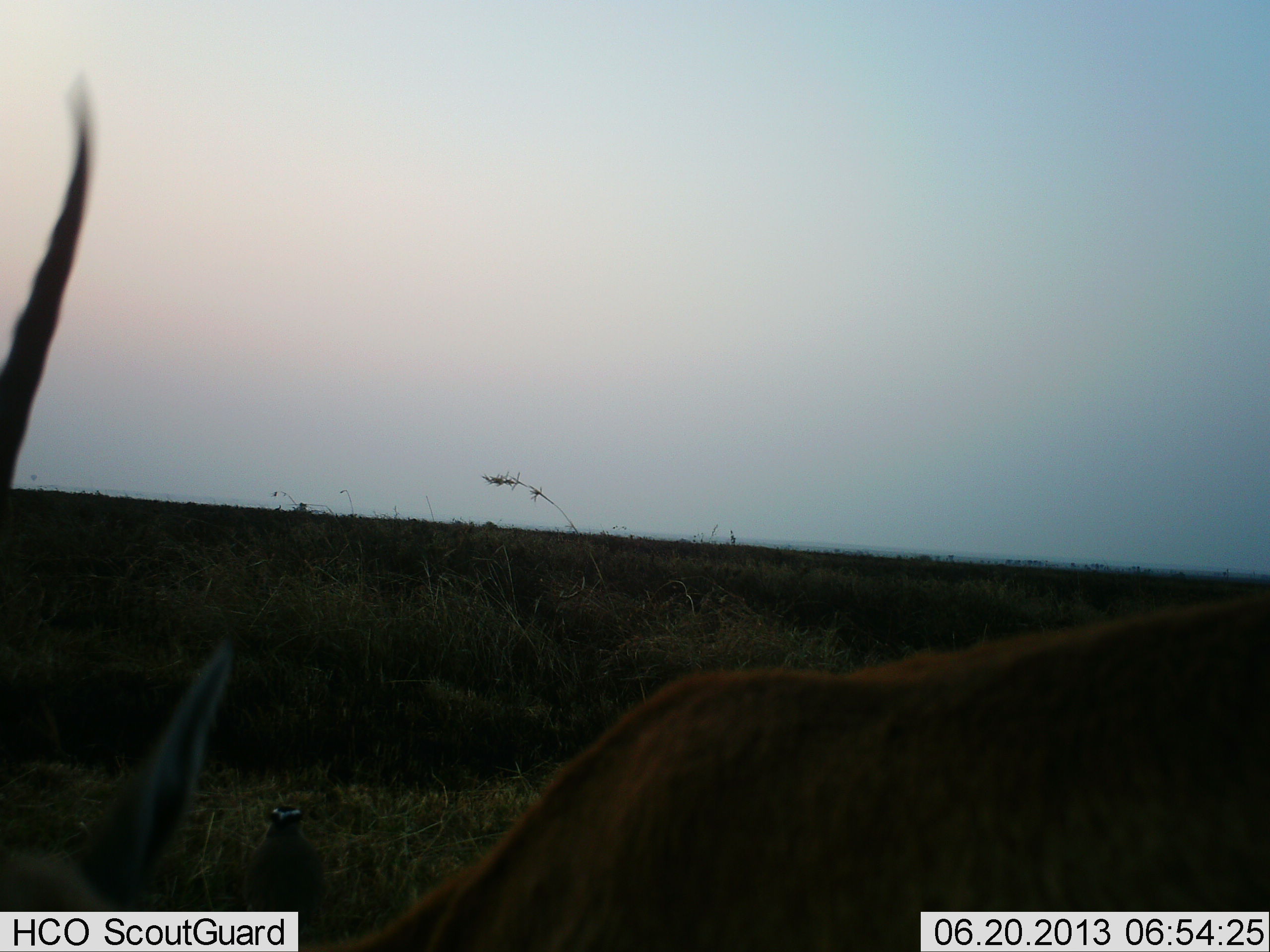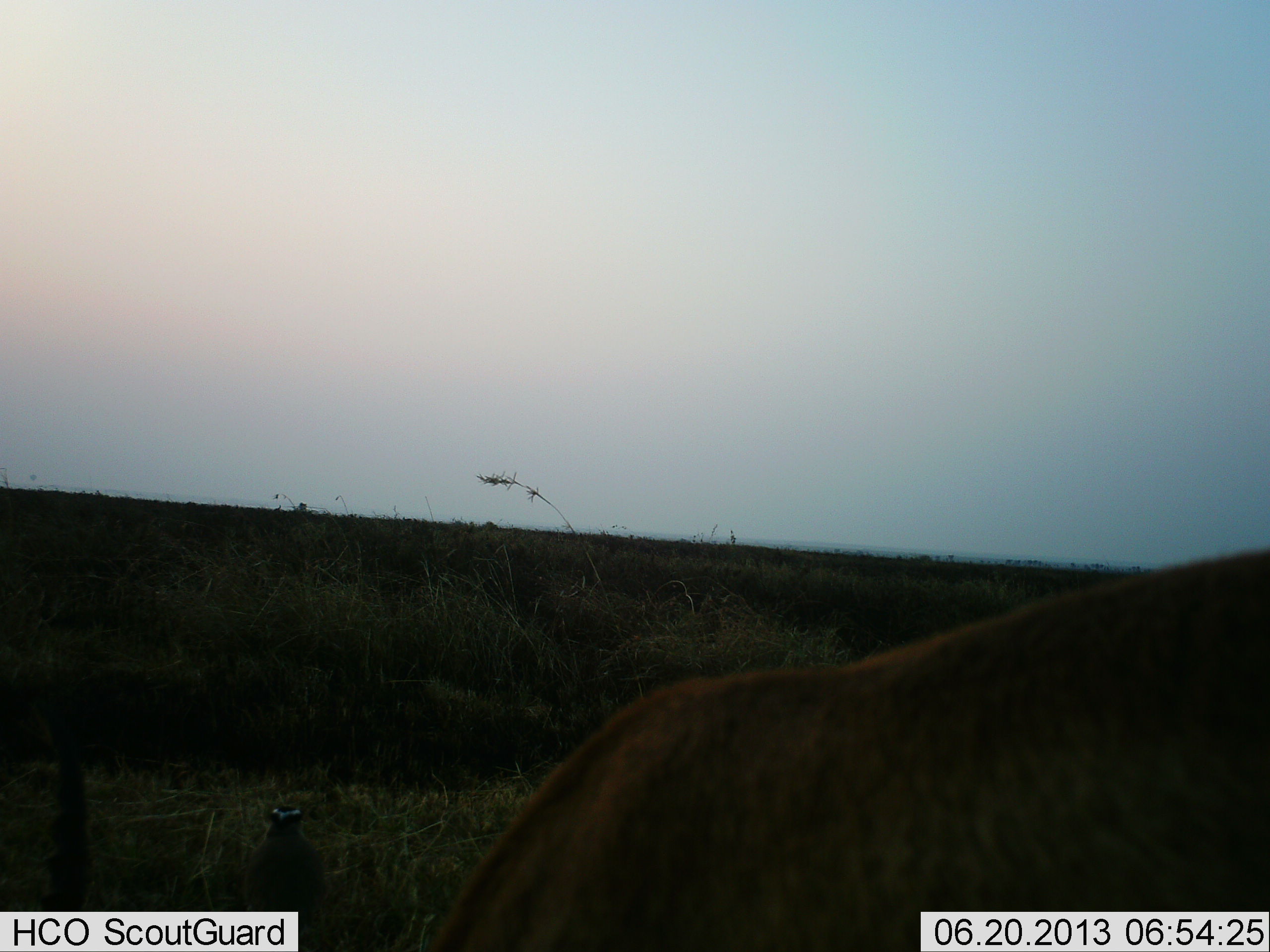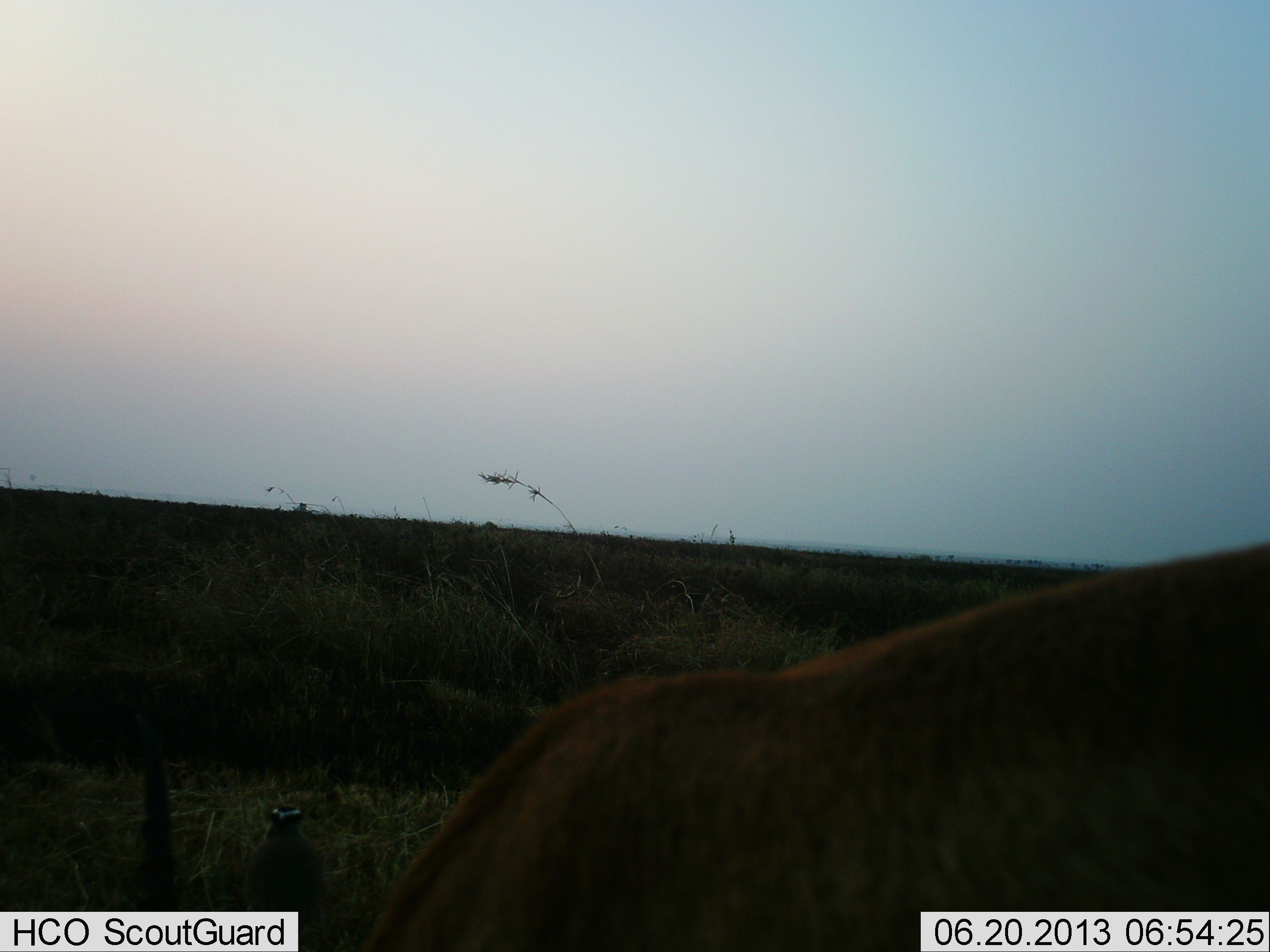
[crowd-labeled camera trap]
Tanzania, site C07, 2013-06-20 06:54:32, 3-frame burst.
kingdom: Animalia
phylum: Chordata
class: Mammalia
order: Artiodactyla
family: Bovidae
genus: Nanger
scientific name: Nanger granti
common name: grant's gazelle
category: gazellegrants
Gazellegrants (grant's gazelle) (Nanger granti), count 1. Behavior (volunteer vote fractions): standing 44%, resting 0%, moving 22%, interacting 0%. Young present (vote fraction): 0%. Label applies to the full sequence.